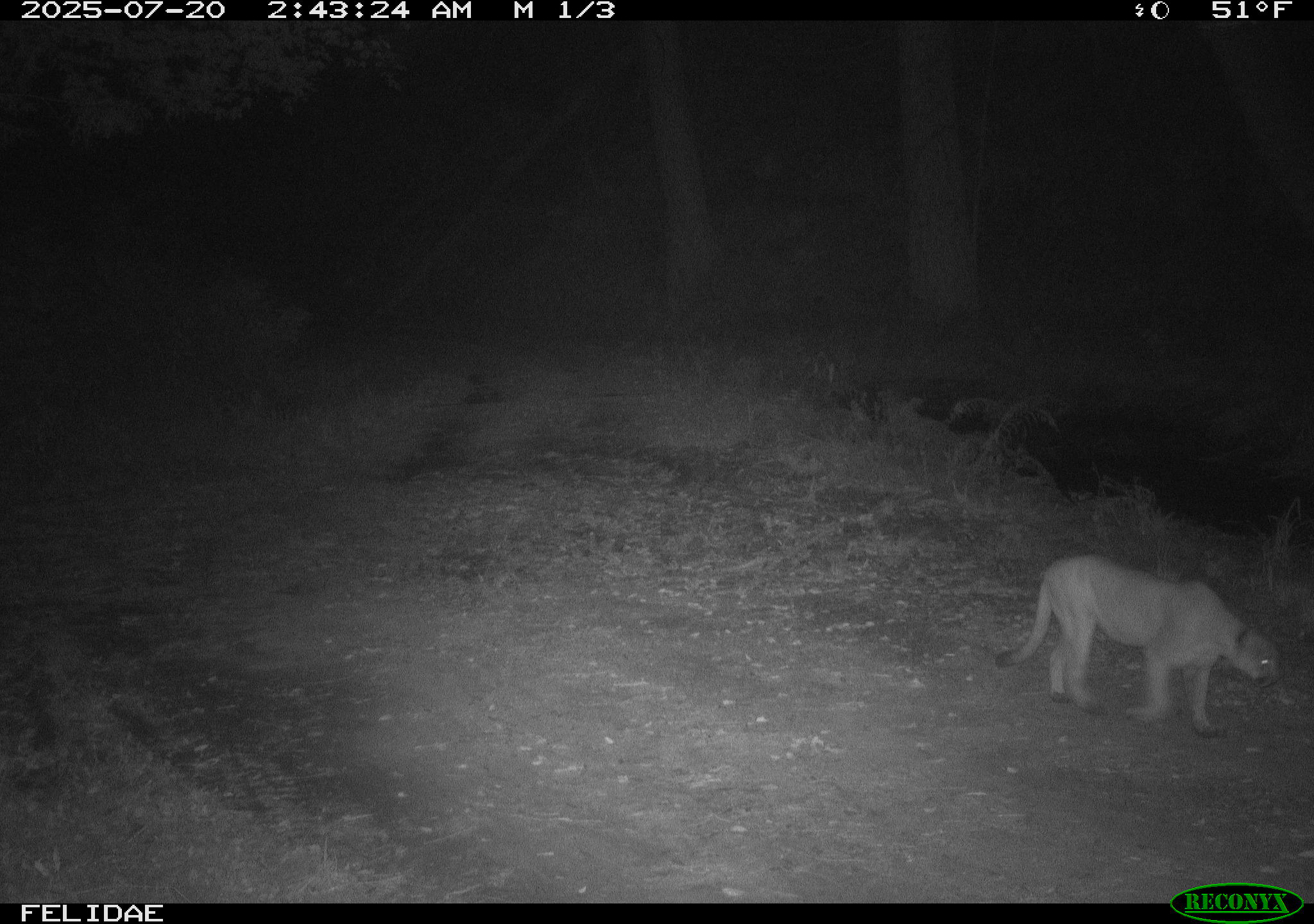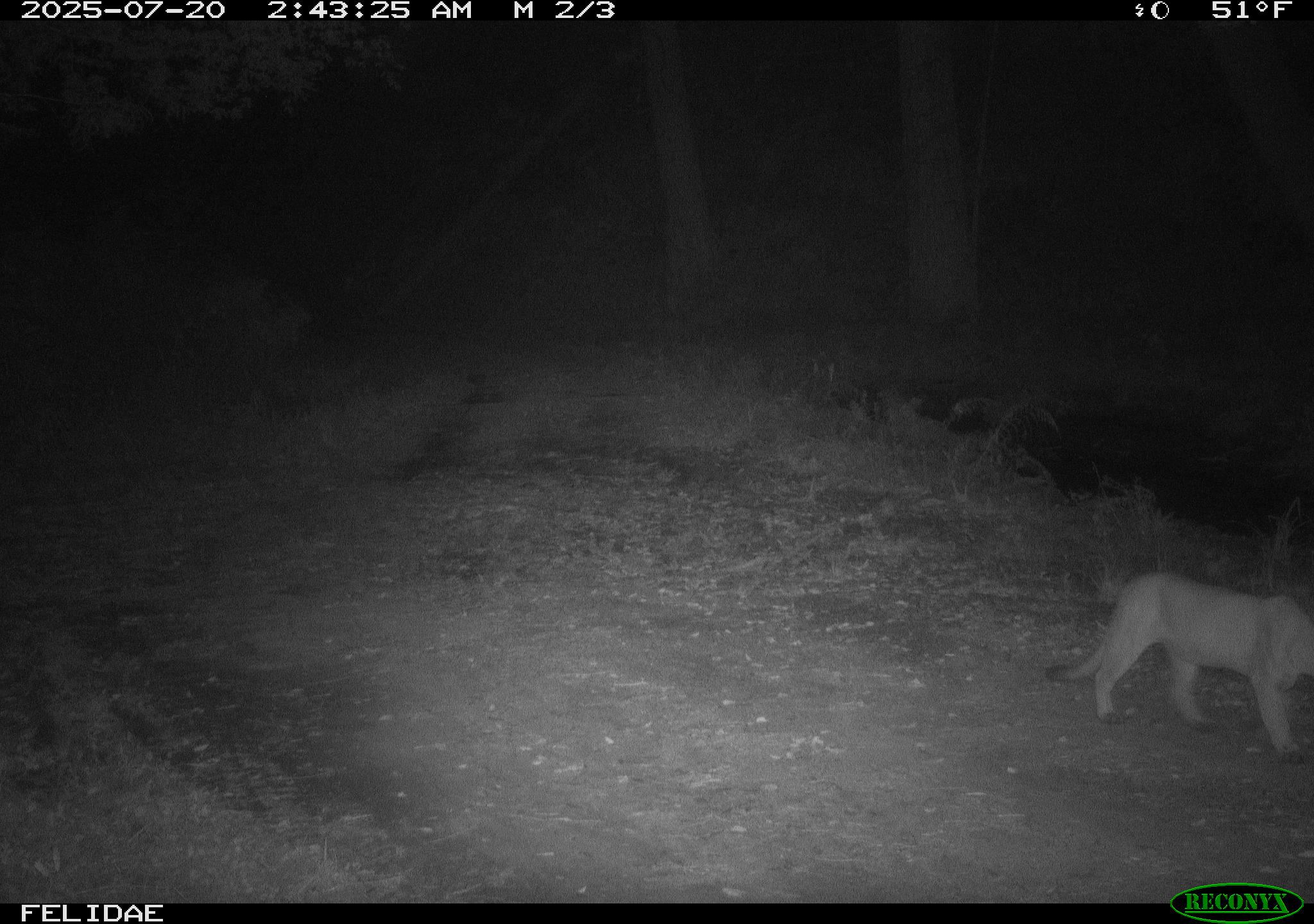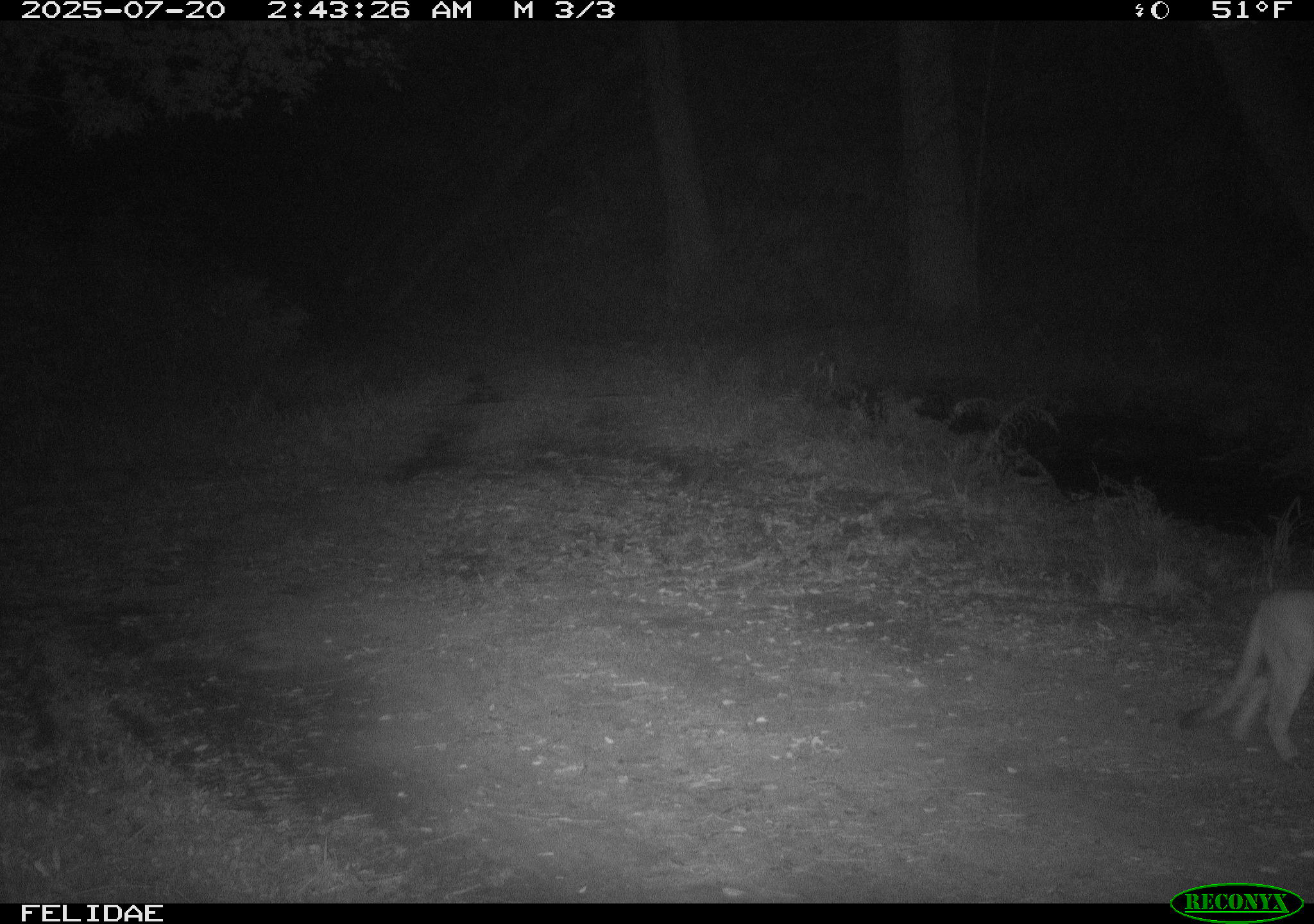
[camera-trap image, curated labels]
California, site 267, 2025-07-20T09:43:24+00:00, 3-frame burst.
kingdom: Animalia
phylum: Chordata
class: Mammalia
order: Carnivora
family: Felidae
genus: Puma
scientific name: Puma concolor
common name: puma